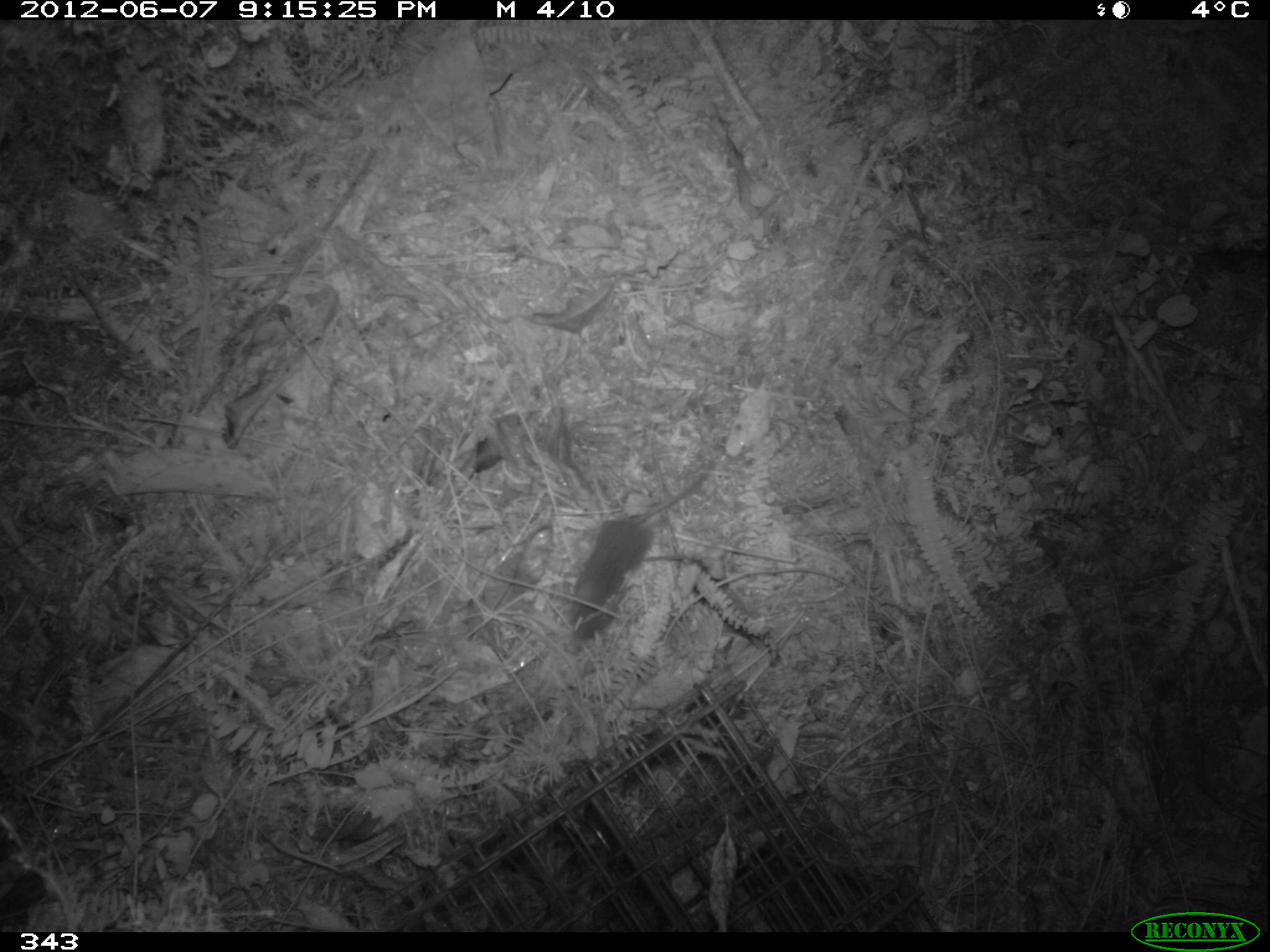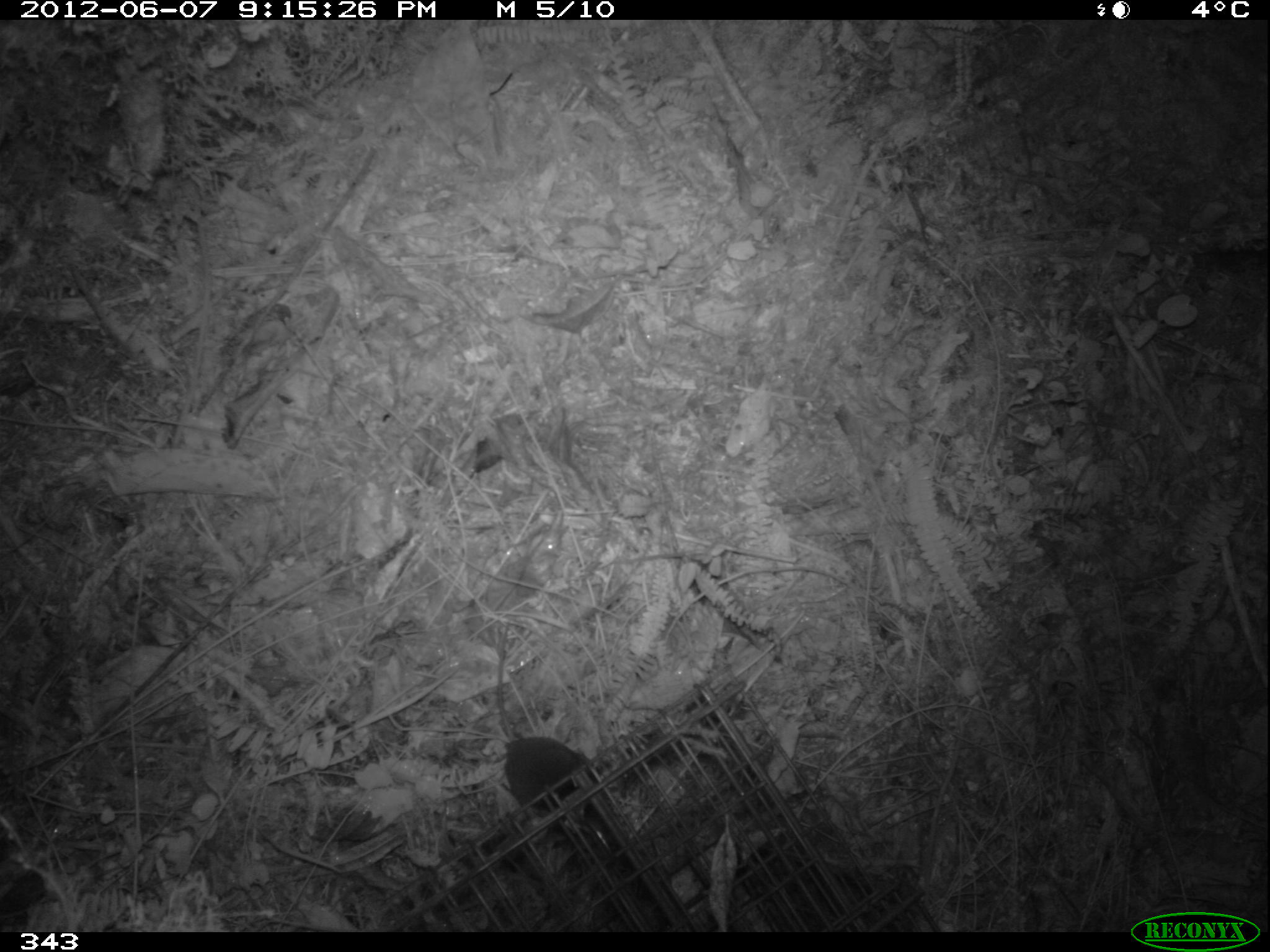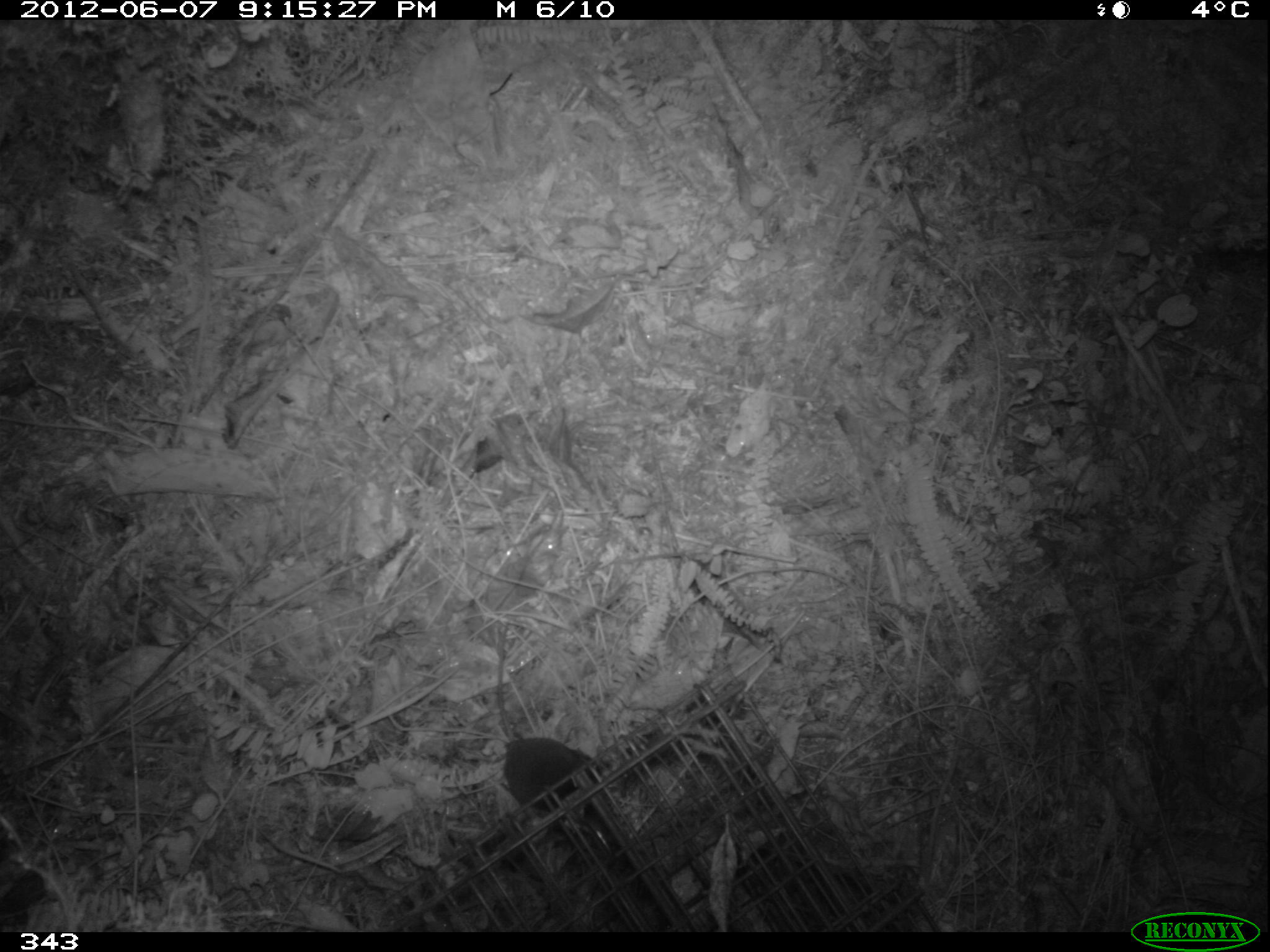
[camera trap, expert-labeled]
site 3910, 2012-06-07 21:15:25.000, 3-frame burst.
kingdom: Animalia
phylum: Chordata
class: Mammalia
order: Rodentia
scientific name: Rodentia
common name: rodents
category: unknown rodent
Unknown rodent (rodents) (Rodentia).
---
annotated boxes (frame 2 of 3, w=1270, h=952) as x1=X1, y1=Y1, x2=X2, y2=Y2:
unknown rodent: x1=495, y1=619, x2=604, y2=829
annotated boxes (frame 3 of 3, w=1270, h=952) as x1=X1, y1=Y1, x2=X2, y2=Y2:
unknown rodent: x1=495, y1=619, x2=615, y2=825